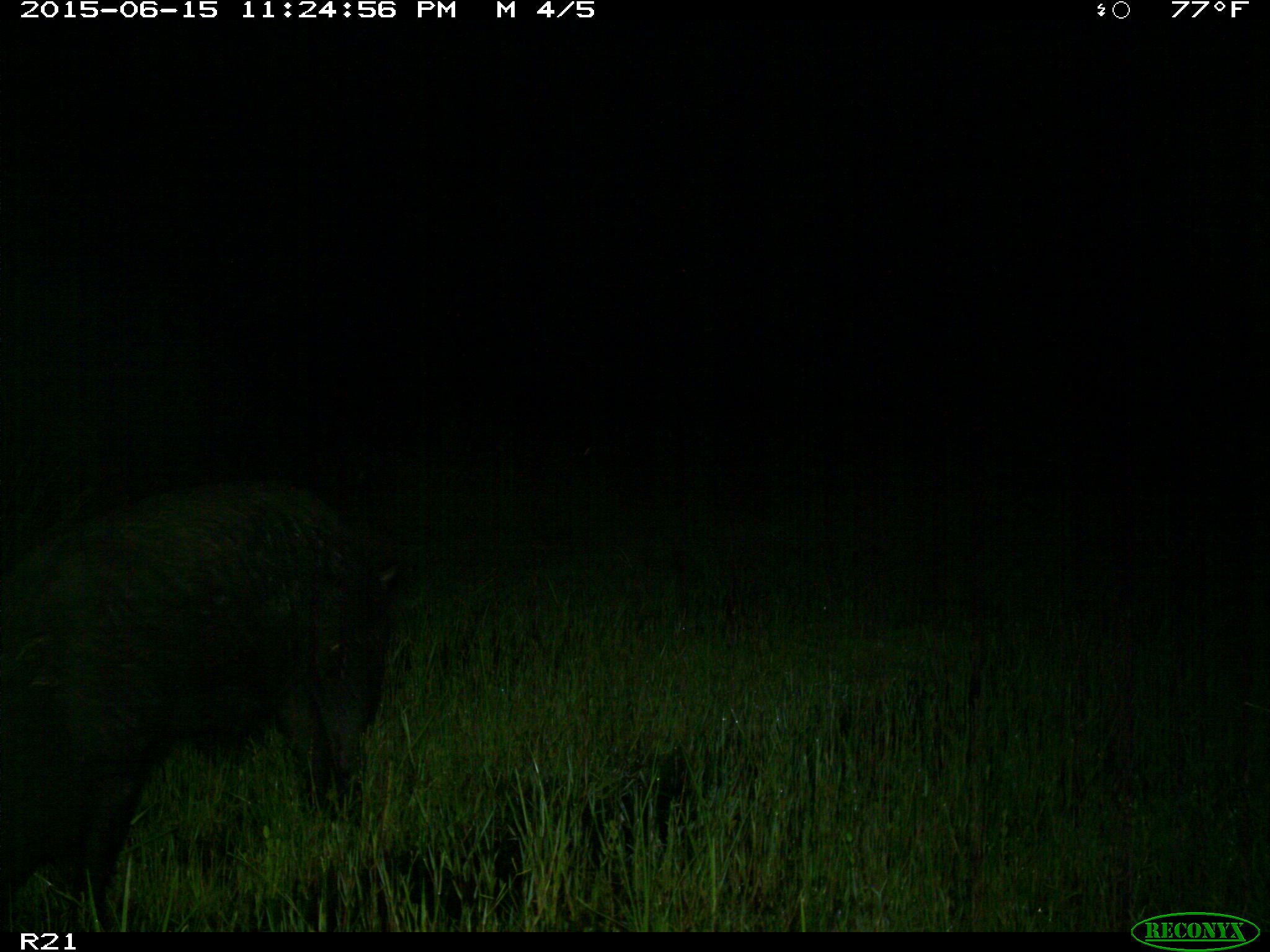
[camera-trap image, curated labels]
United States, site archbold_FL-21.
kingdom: Animalia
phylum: Chordata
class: Mammalia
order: Artiodactyla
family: Suidae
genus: Sus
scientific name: Sus scrofa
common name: wild boar